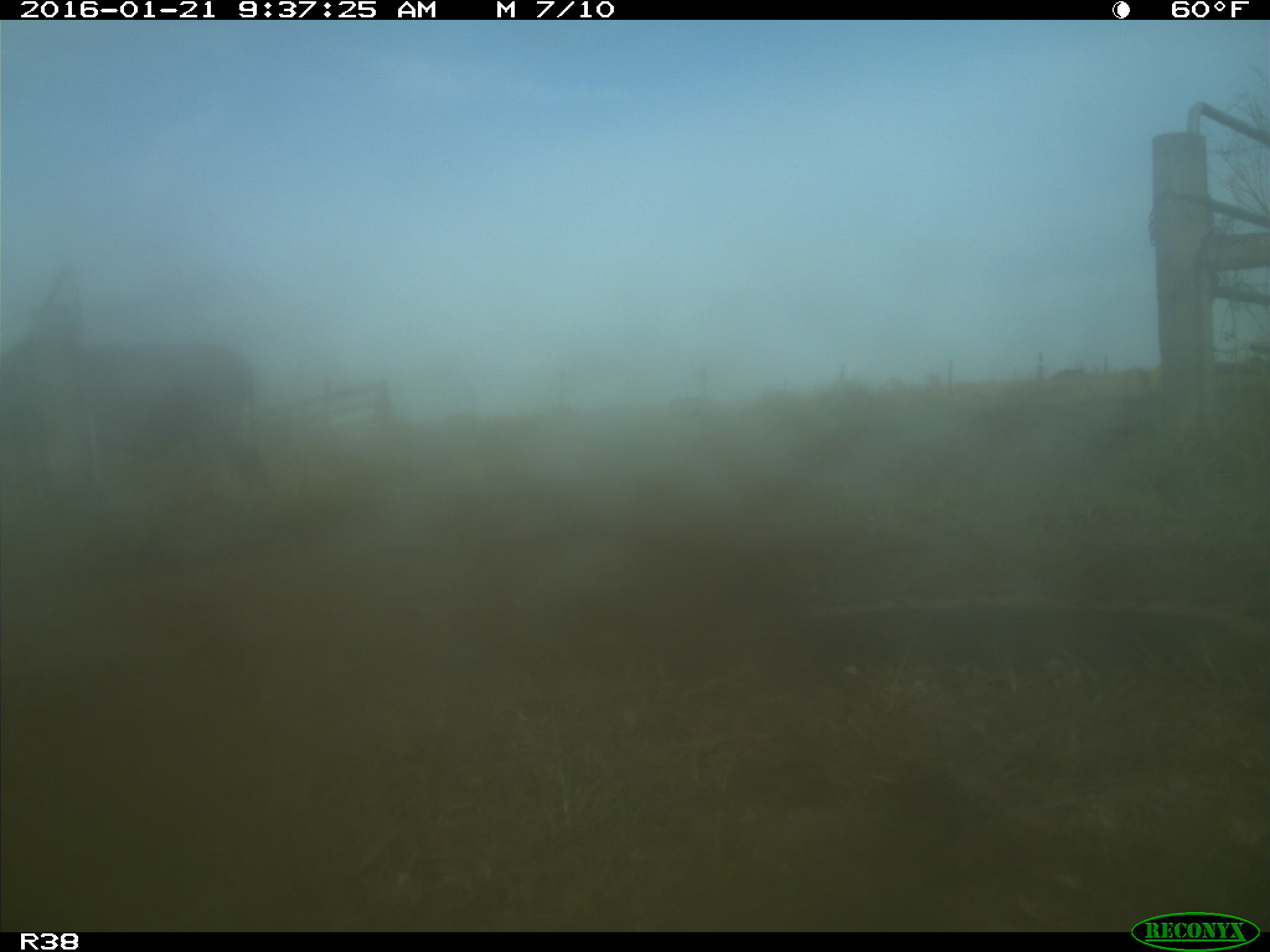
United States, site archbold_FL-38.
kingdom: Animalia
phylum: Chordata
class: Mammalia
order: Artiodactyla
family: Bovidae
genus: Bos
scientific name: Bos taurus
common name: domestic cow